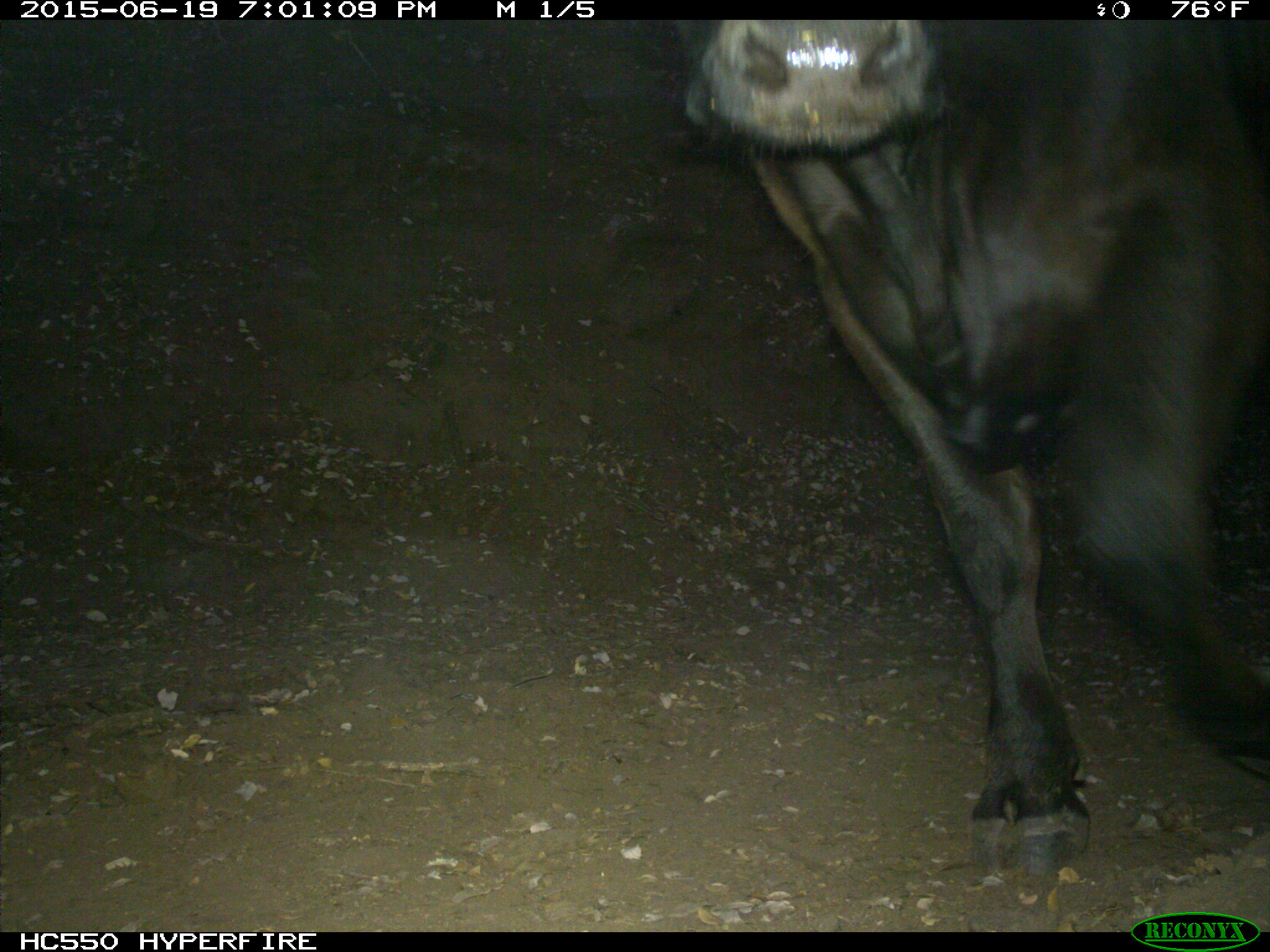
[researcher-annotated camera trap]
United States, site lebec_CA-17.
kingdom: Animalia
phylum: Chordata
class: Mammalia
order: Artiodactyla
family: Bovidae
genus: Bos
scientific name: Bos taurus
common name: domestic cow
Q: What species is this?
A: Bos taurus (domestic cow).